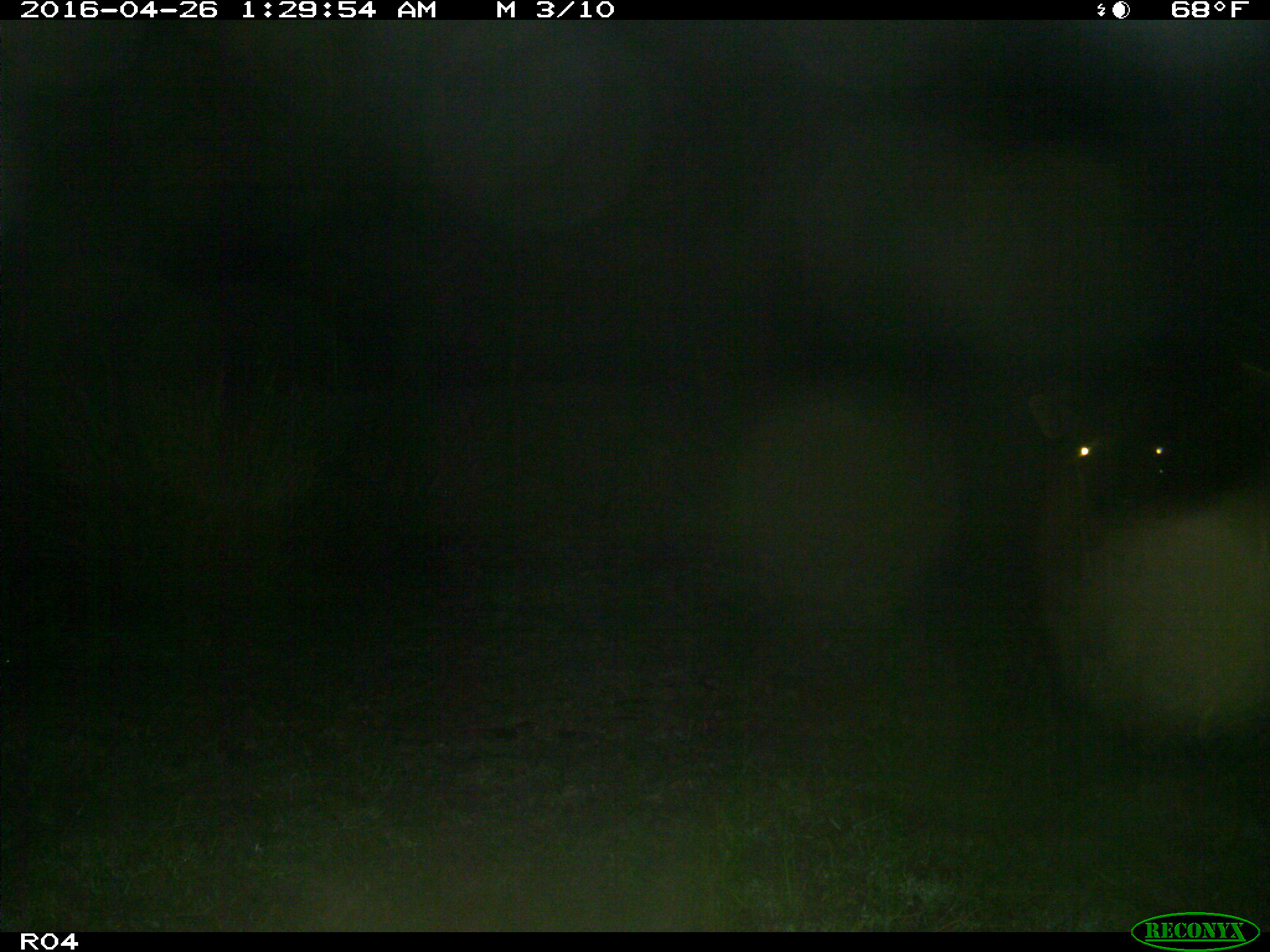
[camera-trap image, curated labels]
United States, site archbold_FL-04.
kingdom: Animalia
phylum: Chordata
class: Mammalia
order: Artiodactyla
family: Bovidae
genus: Bos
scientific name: Bos taurus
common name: domestic cow